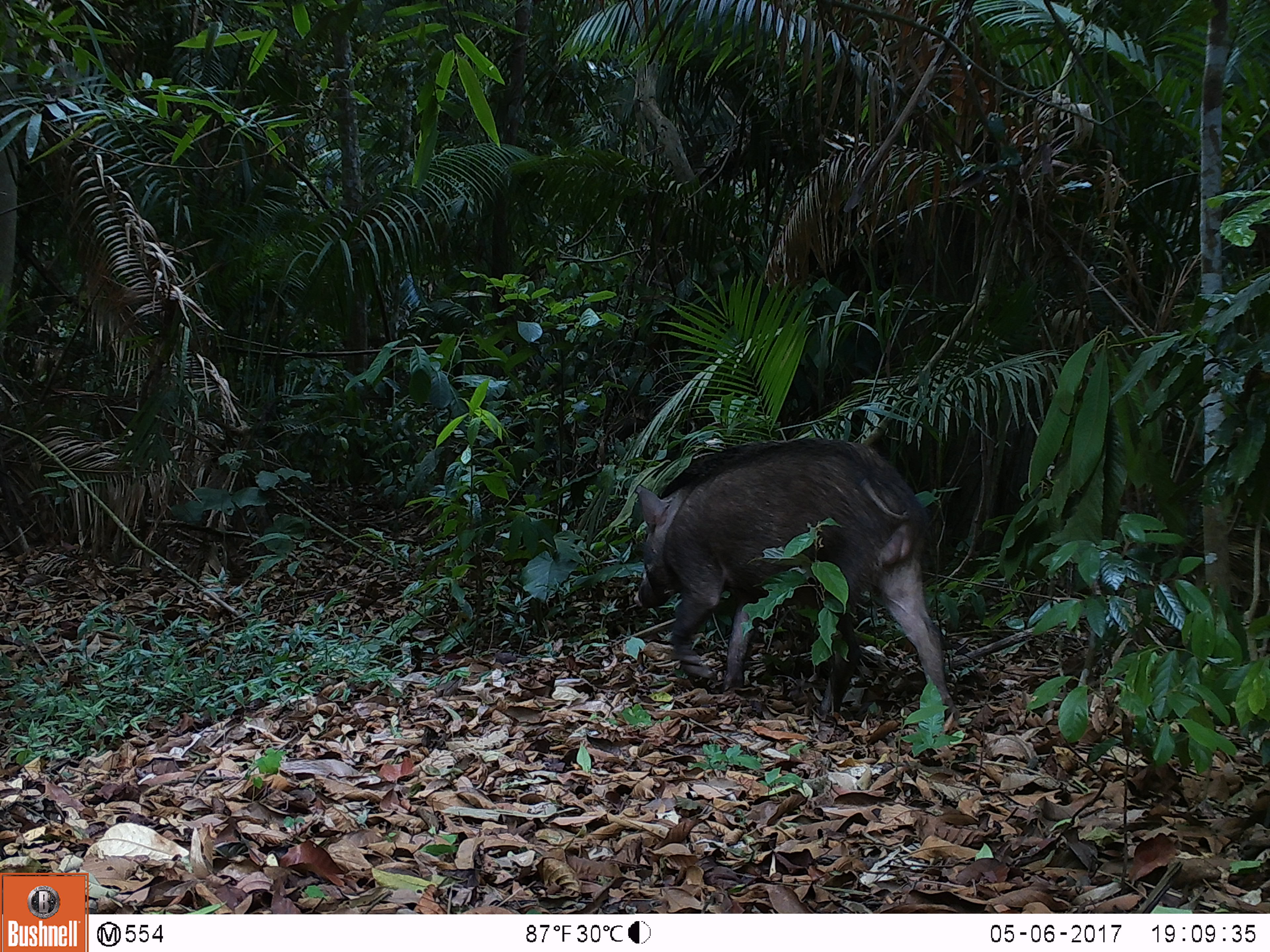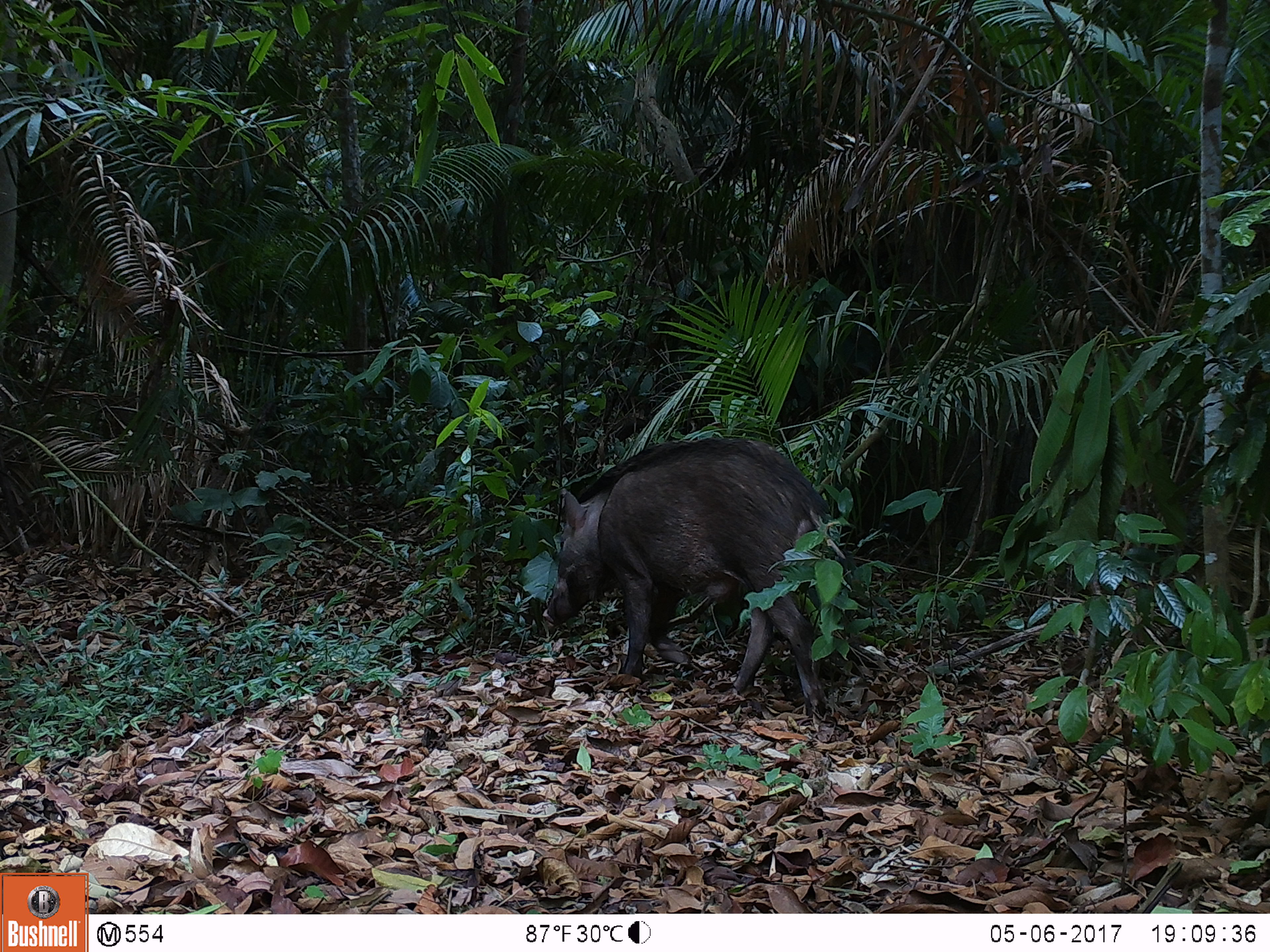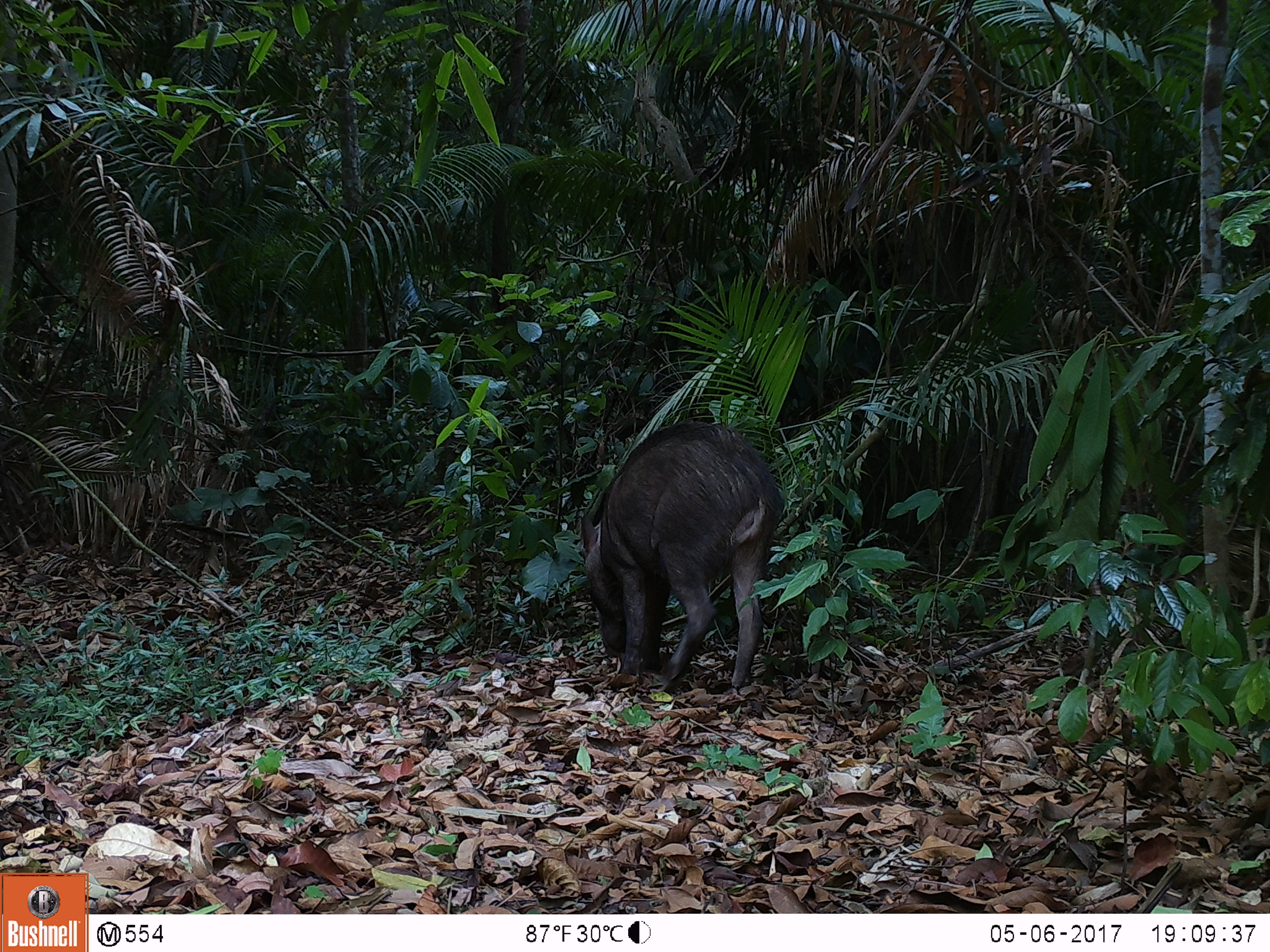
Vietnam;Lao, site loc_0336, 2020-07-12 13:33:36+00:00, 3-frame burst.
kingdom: Animalia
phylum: Chordata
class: Mammalia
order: Artiodactyla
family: Suidae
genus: Sus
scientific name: Sus scrofa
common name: eurasian wild pig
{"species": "eurasian wild pig (Sus scrofa)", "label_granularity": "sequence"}